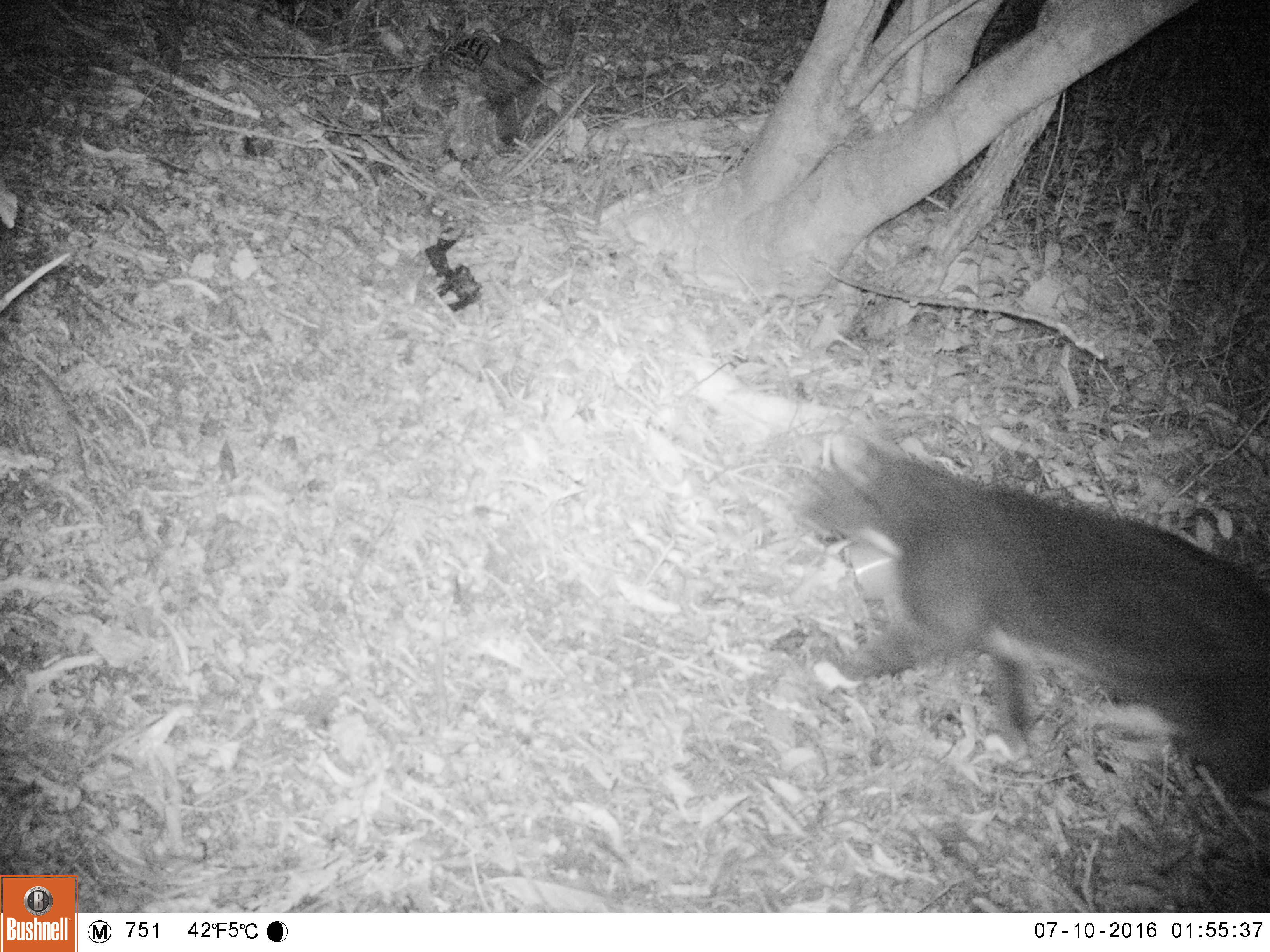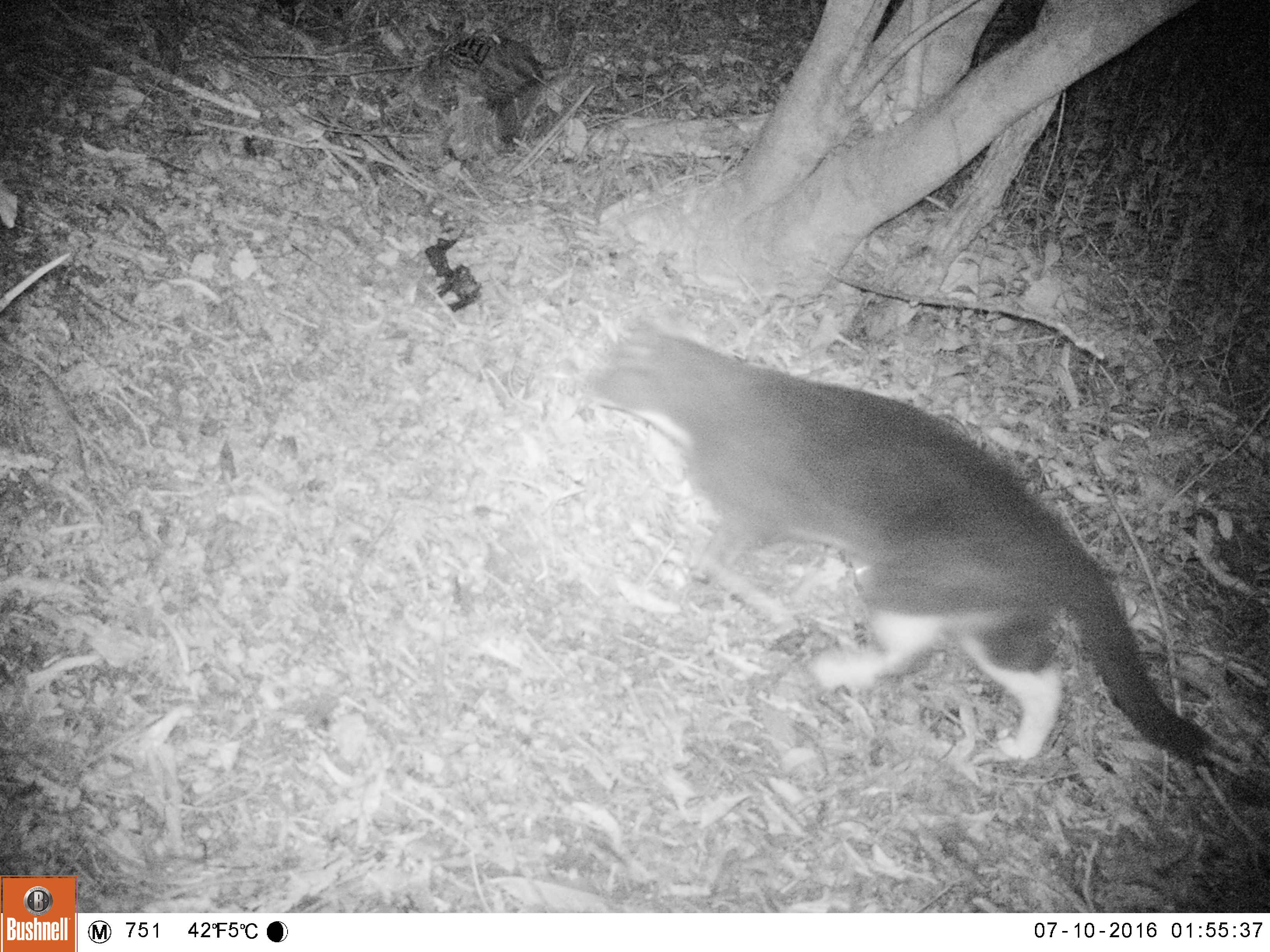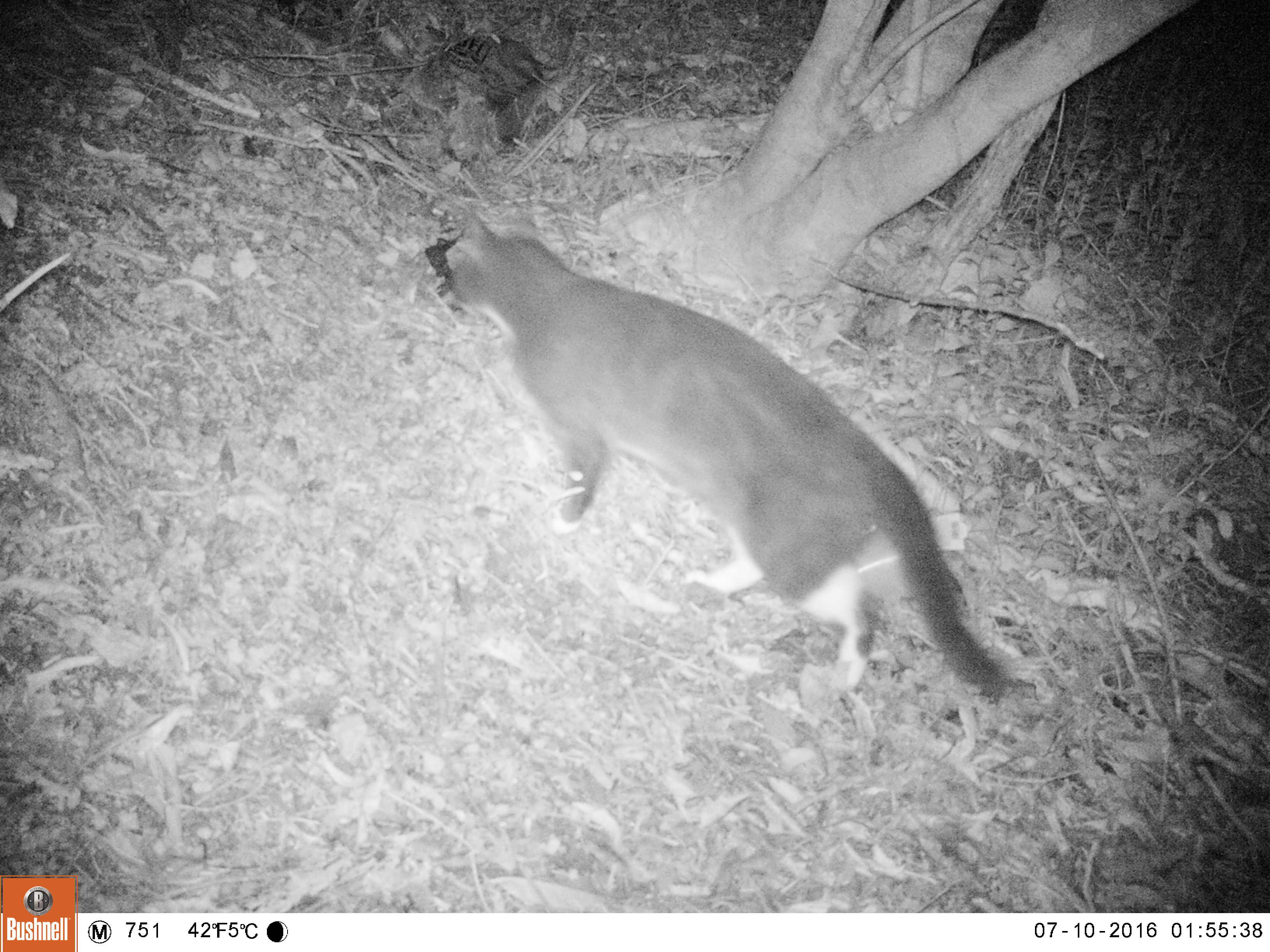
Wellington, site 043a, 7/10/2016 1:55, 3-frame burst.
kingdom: Animalia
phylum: Chordata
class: Mammalia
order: Carnivora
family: Felidae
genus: Felis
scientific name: Felis catus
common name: cat